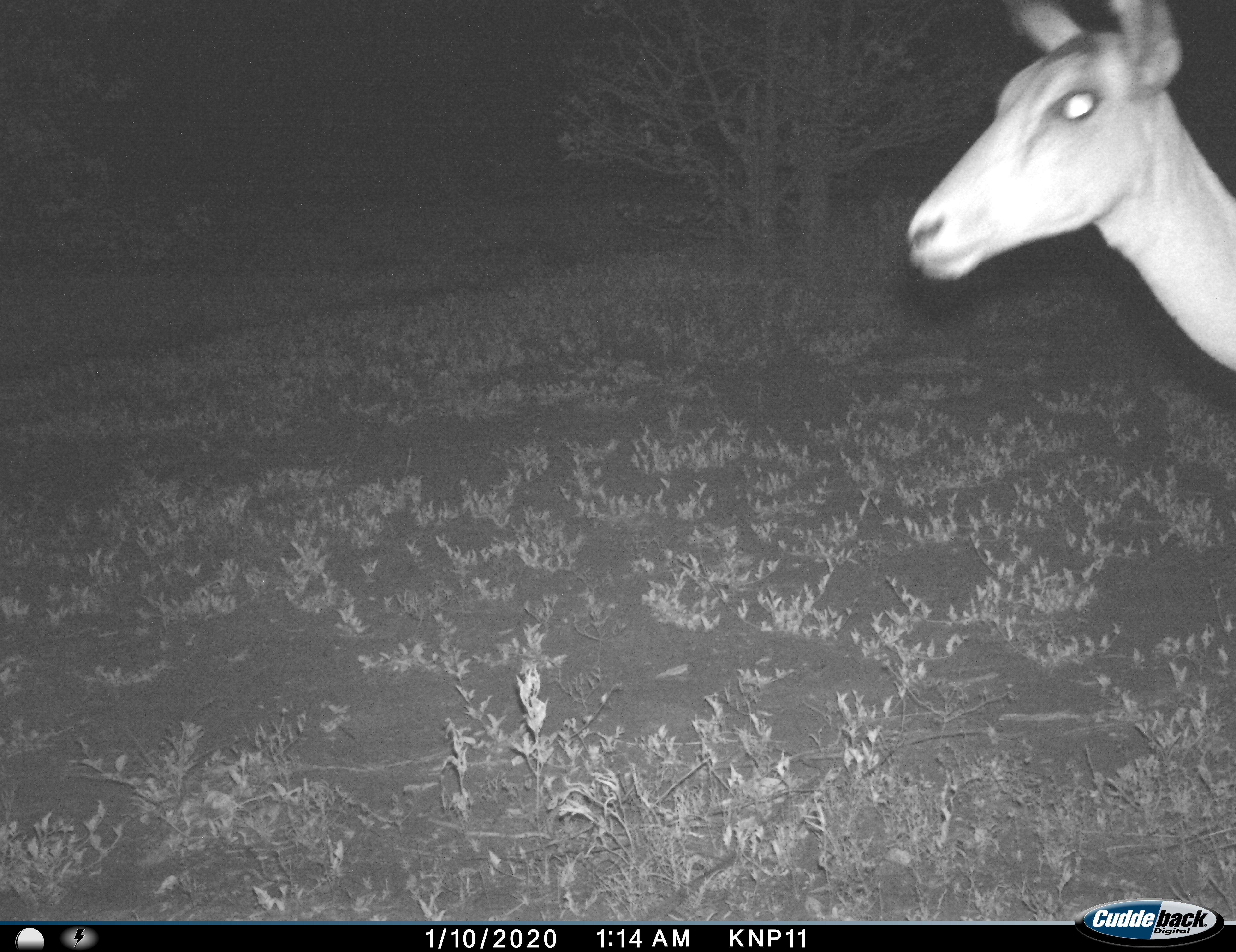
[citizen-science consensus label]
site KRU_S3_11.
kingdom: Animalia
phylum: Chordata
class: Mammalia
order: Artiodactyla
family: Bovidae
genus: Aepyceros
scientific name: Aepyceros melampus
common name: impala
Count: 1.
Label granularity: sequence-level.